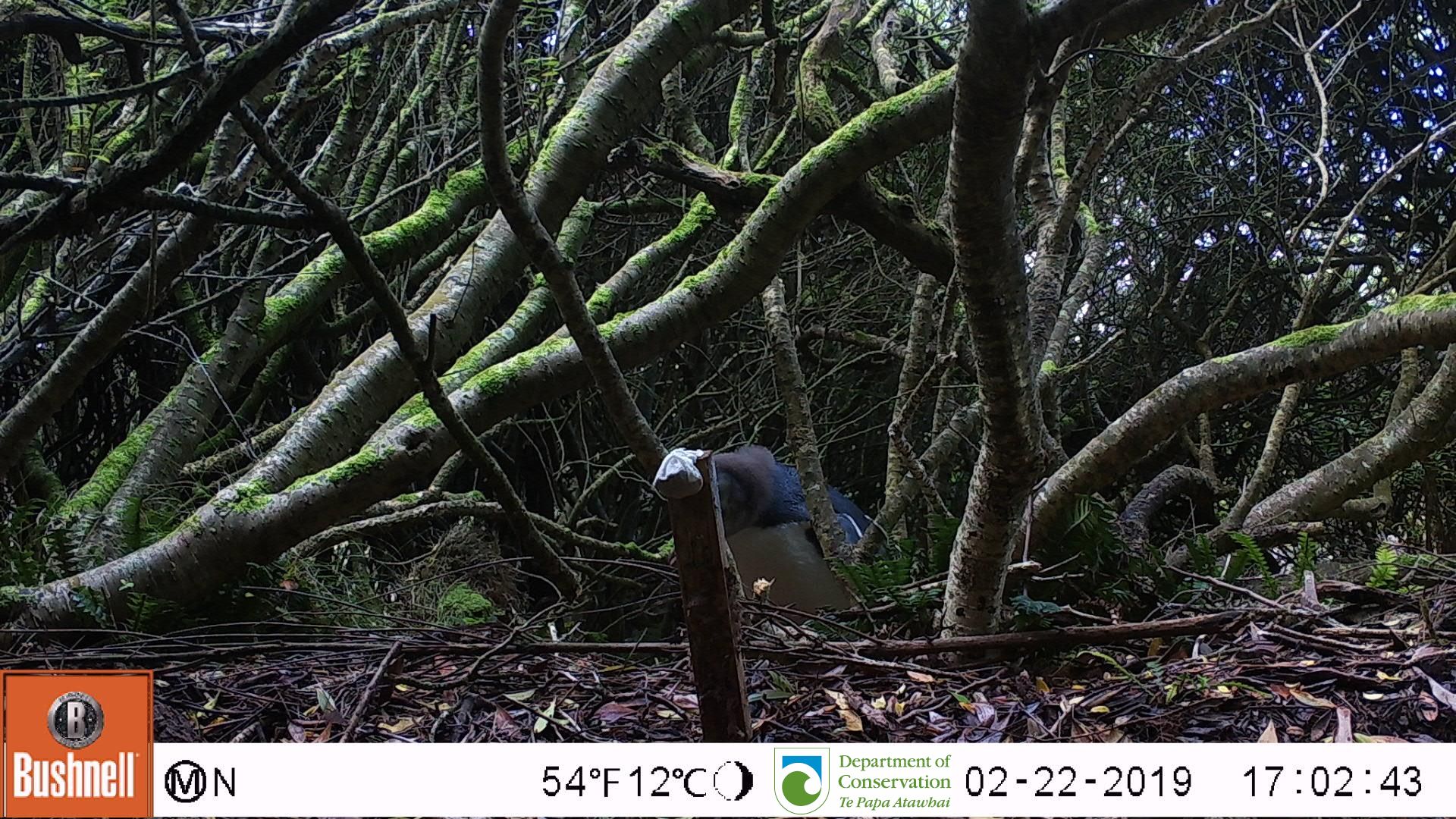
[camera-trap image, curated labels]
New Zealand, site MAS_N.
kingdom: Animalia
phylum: Chordata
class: Aves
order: Sphenisciformes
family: Spheniscidae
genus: Megadyptes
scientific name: Megadyptes antipodes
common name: yellow-eyed penguin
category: yellow eyed penguin